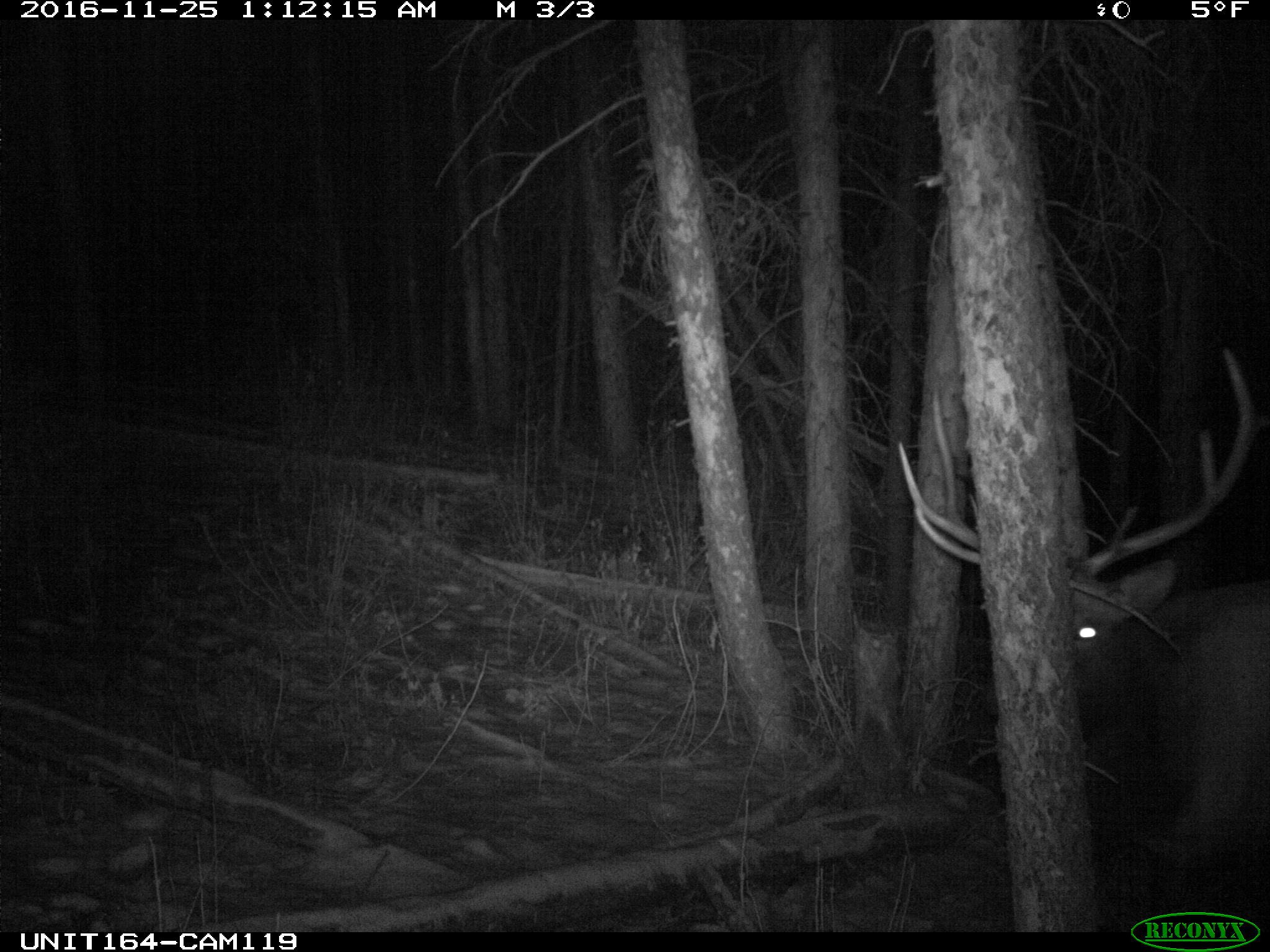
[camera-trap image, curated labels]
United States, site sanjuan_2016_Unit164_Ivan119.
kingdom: Animalia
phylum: Chordata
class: Mammalia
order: Artiodactyla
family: Cervidae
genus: Cervus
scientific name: Cervus elaphus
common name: red deer